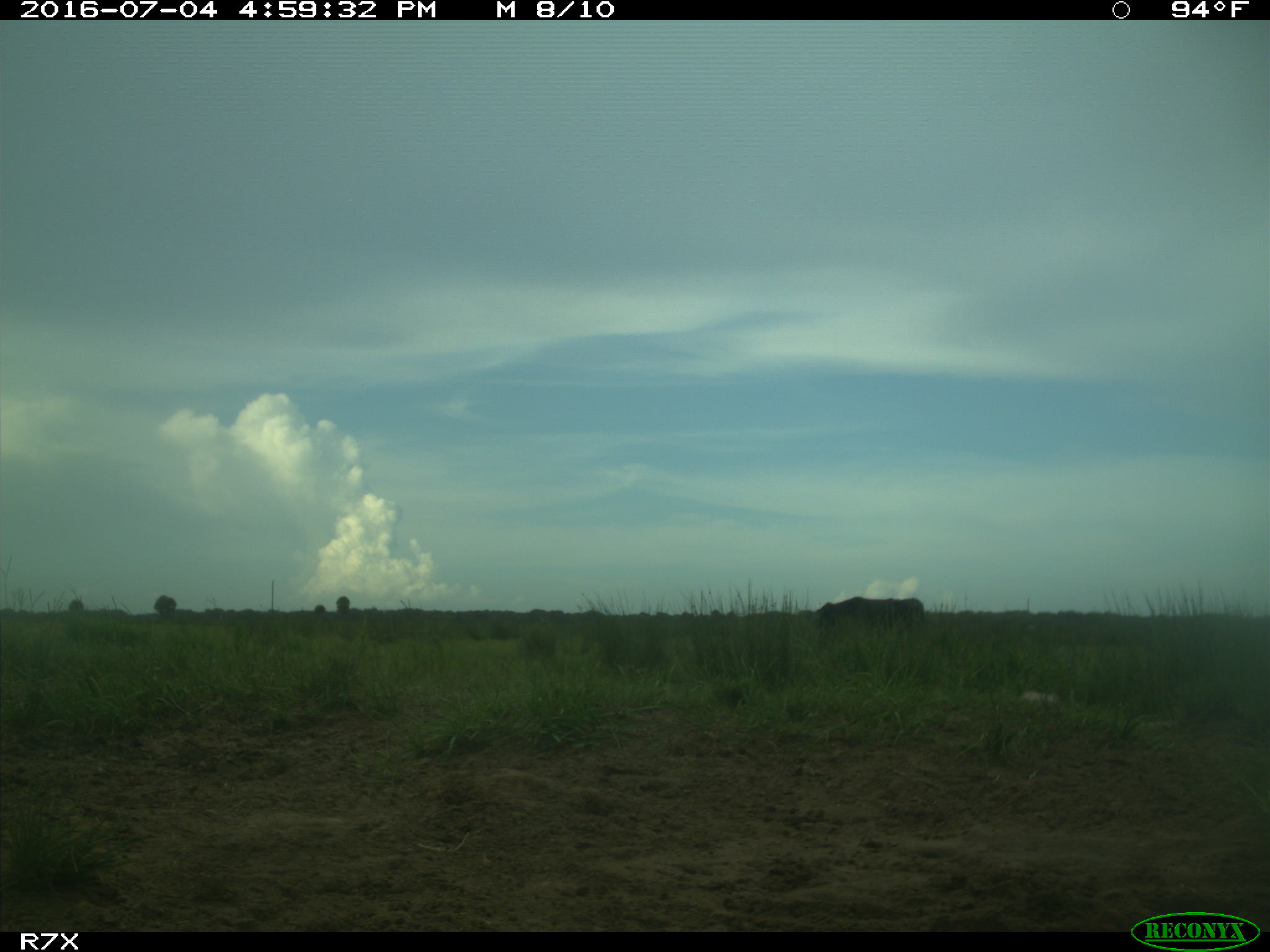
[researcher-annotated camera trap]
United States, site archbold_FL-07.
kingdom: Animalia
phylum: Chordata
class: Mammalia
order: Artiodactyla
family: Bovidae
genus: Bos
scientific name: Bos taurus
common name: domestic cow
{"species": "Bos taurus (domestic cow)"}